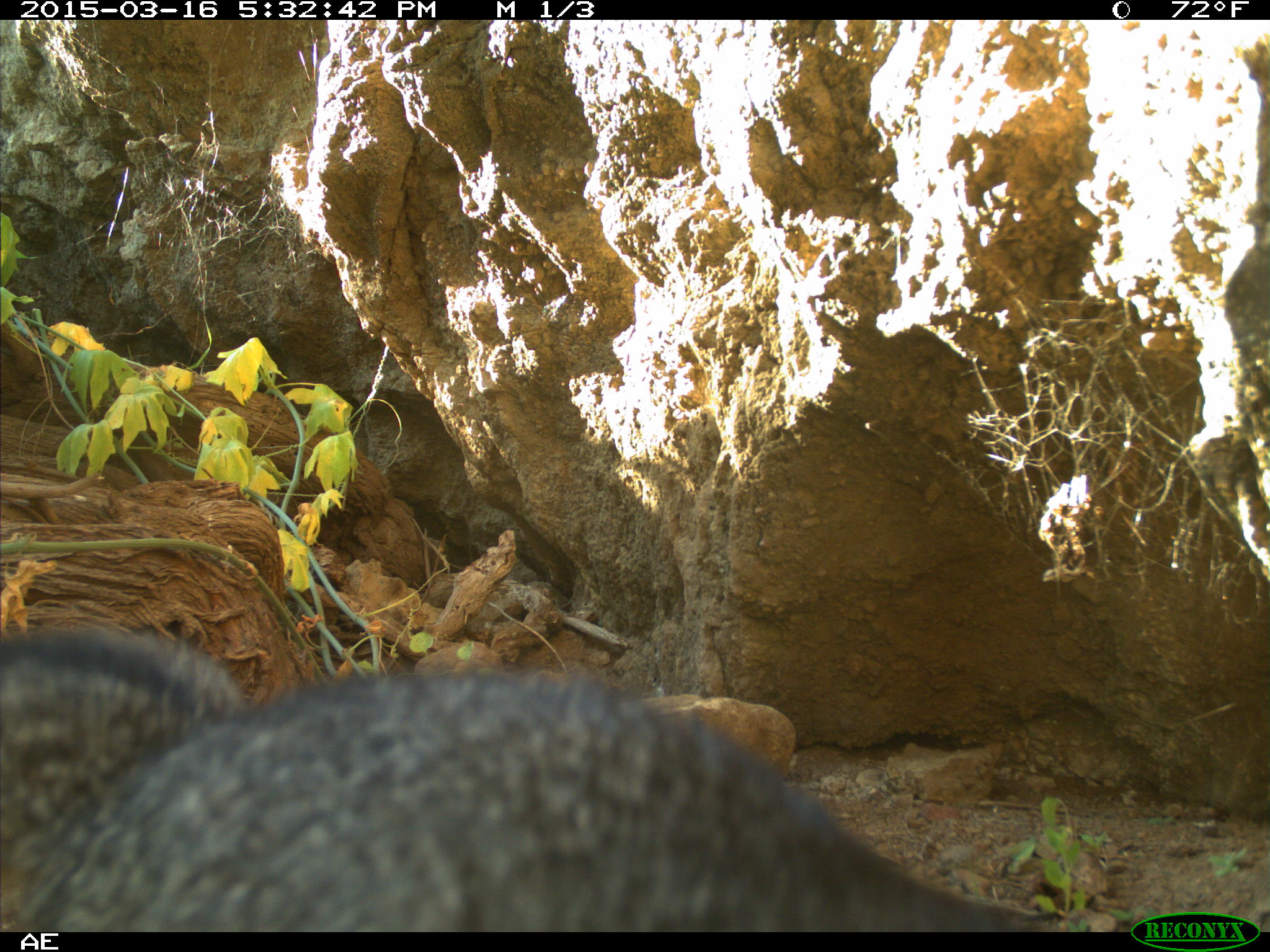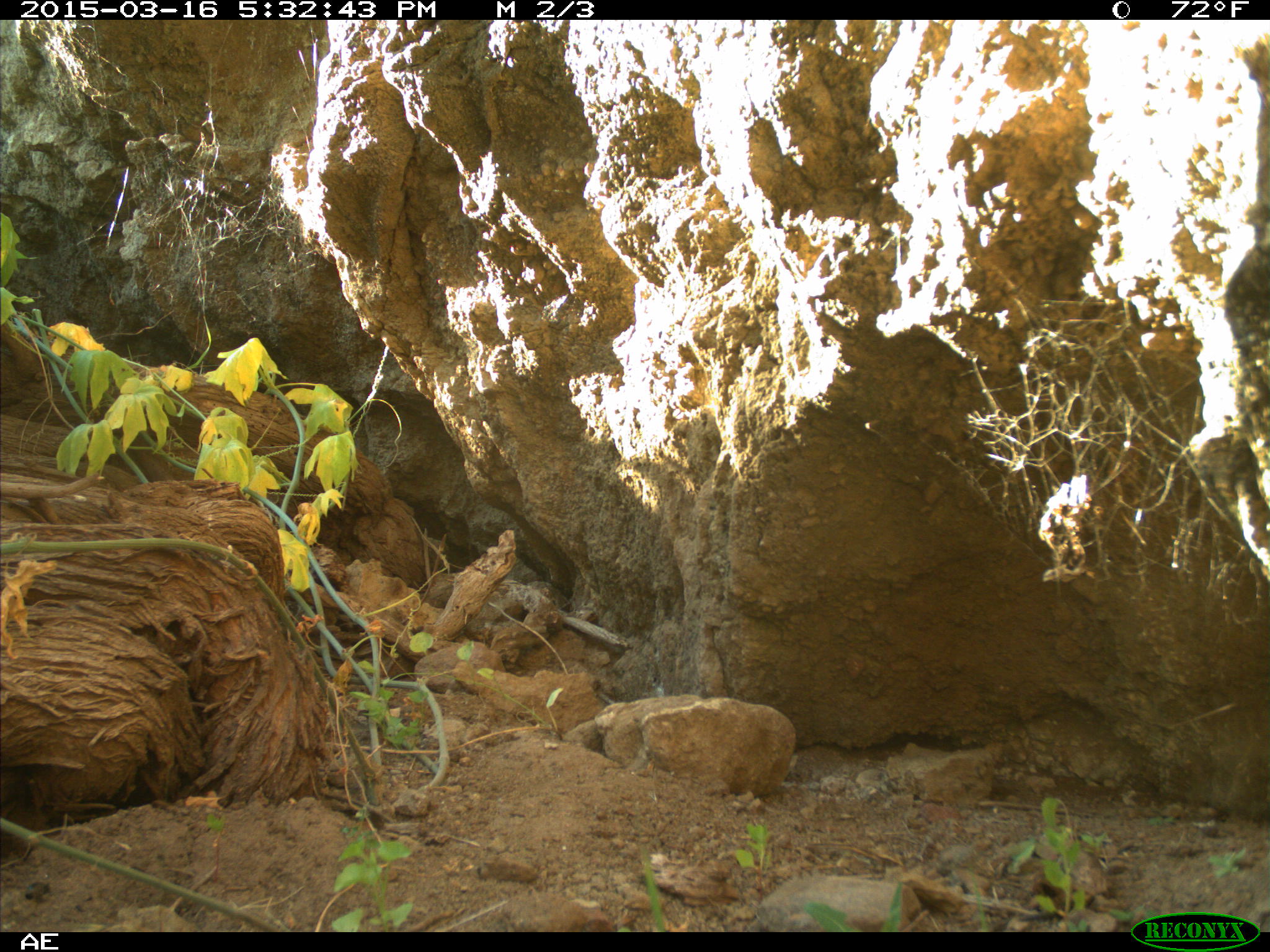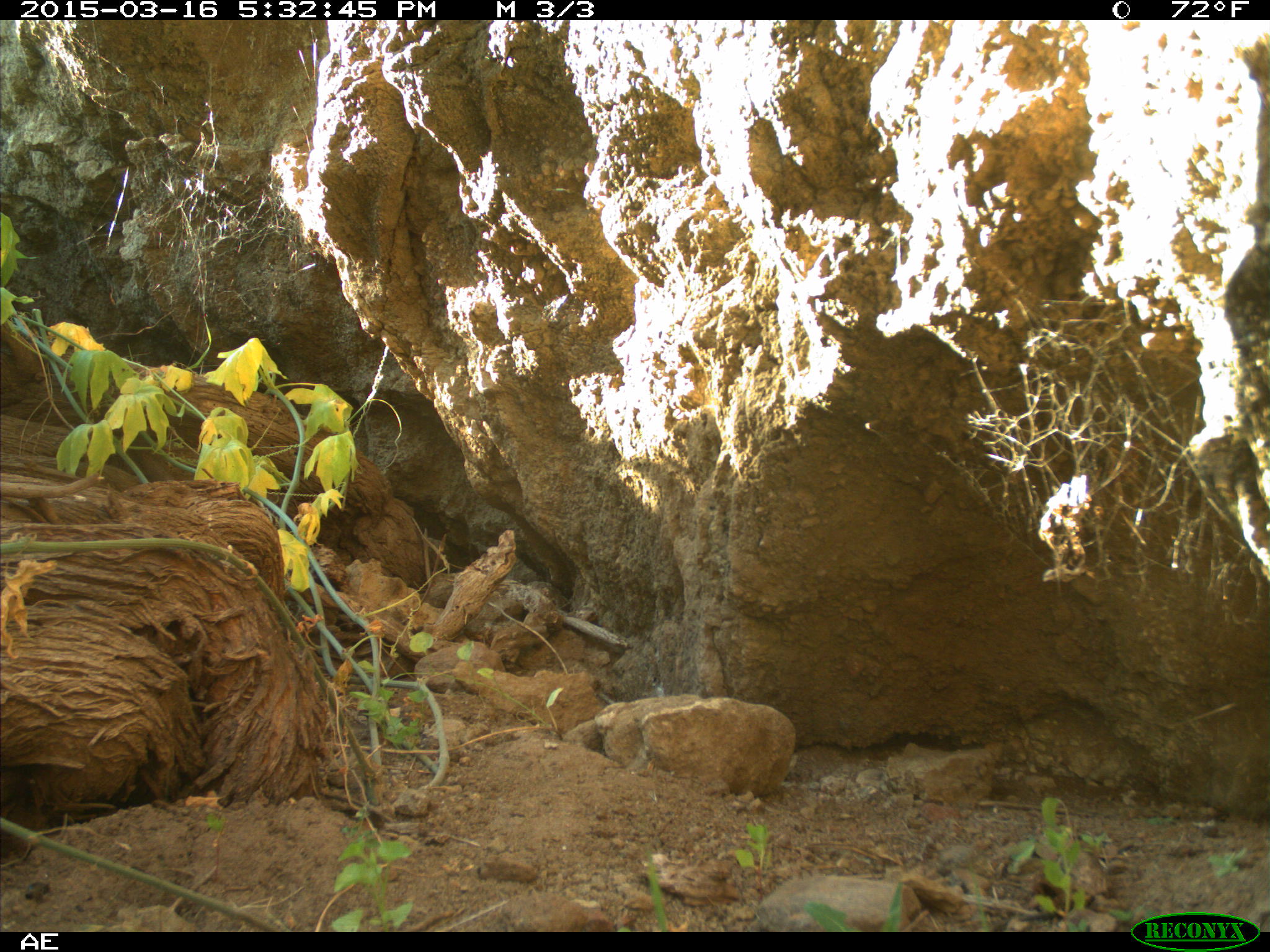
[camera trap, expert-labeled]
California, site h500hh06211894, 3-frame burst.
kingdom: Animalia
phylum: Chordata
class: Mammalia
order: Carnivora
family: Canidae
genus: Urocyon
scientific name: Urocyon littoralis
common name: island fox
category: fox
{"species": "fox (island fox) (Urocyon littoralis)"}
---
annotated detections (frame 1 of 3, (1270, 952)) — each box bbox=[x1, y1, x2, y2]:
fox: bbox=[0, 632, 1038, 933]